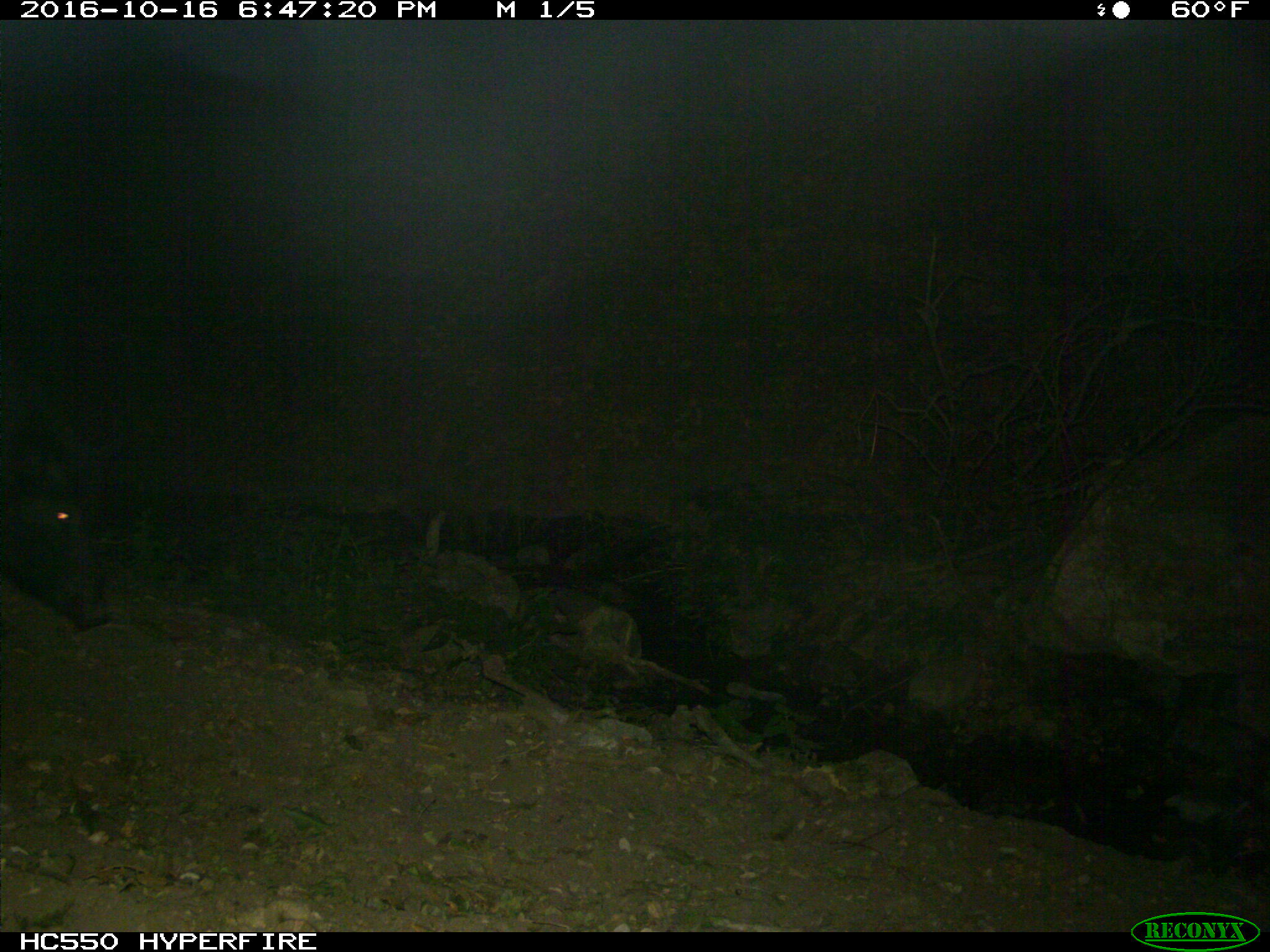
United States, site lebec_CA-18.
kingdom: Animalia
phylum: Chordata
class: Mammalia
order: Artiodactyla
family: Suidae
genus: Sus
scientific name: Sus scrofa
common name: wild boar